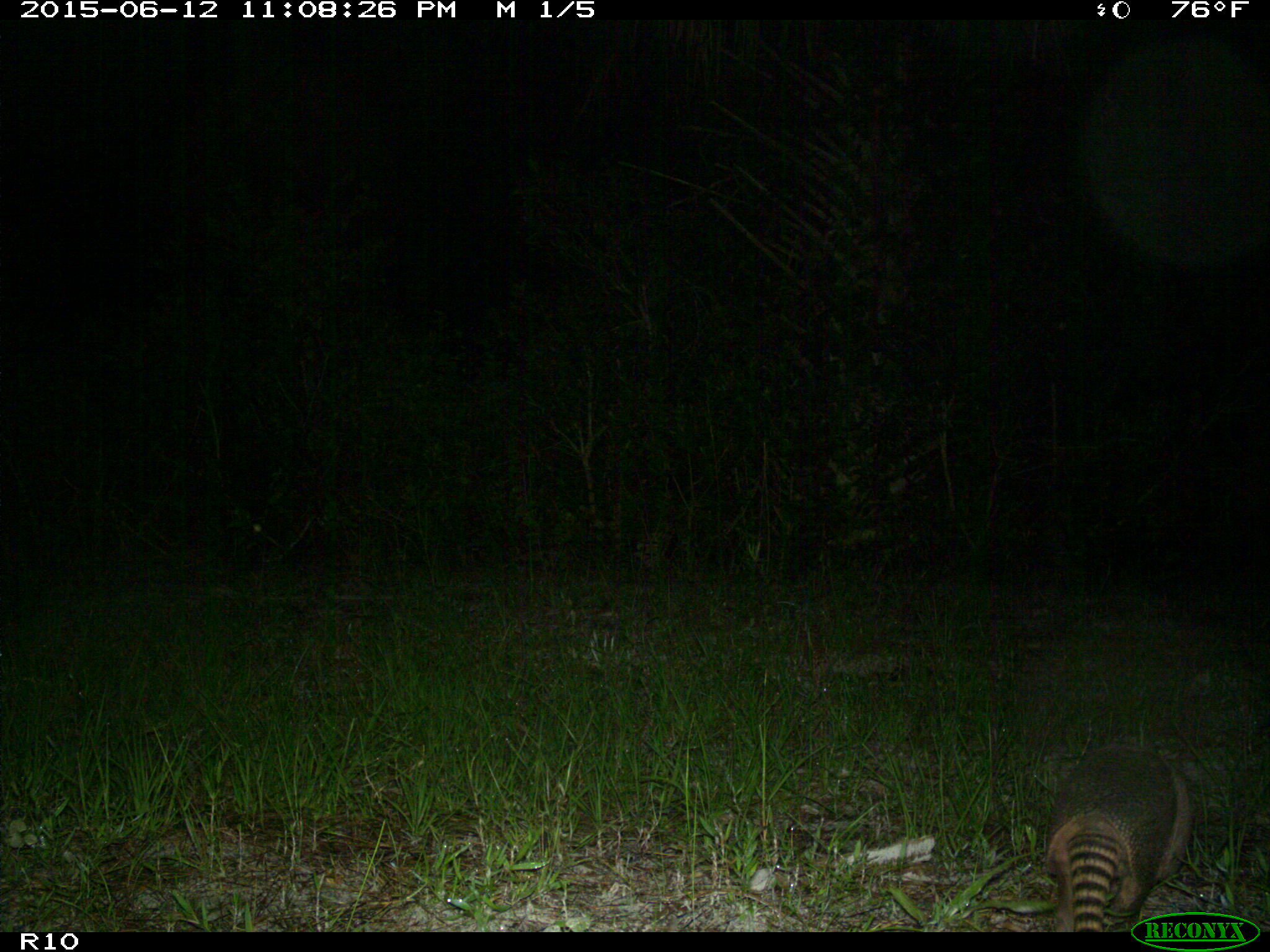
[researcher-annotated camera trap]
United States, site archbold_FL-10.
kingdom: Animalia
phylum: Chordata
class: Mammalia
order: Cingulata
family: Dasypodidae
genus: Dasypus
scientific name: Dasypus novemcinctus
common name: nine-banded armadillo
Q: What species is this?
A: Dasypus novemcinctus (nine-banded armadillo).